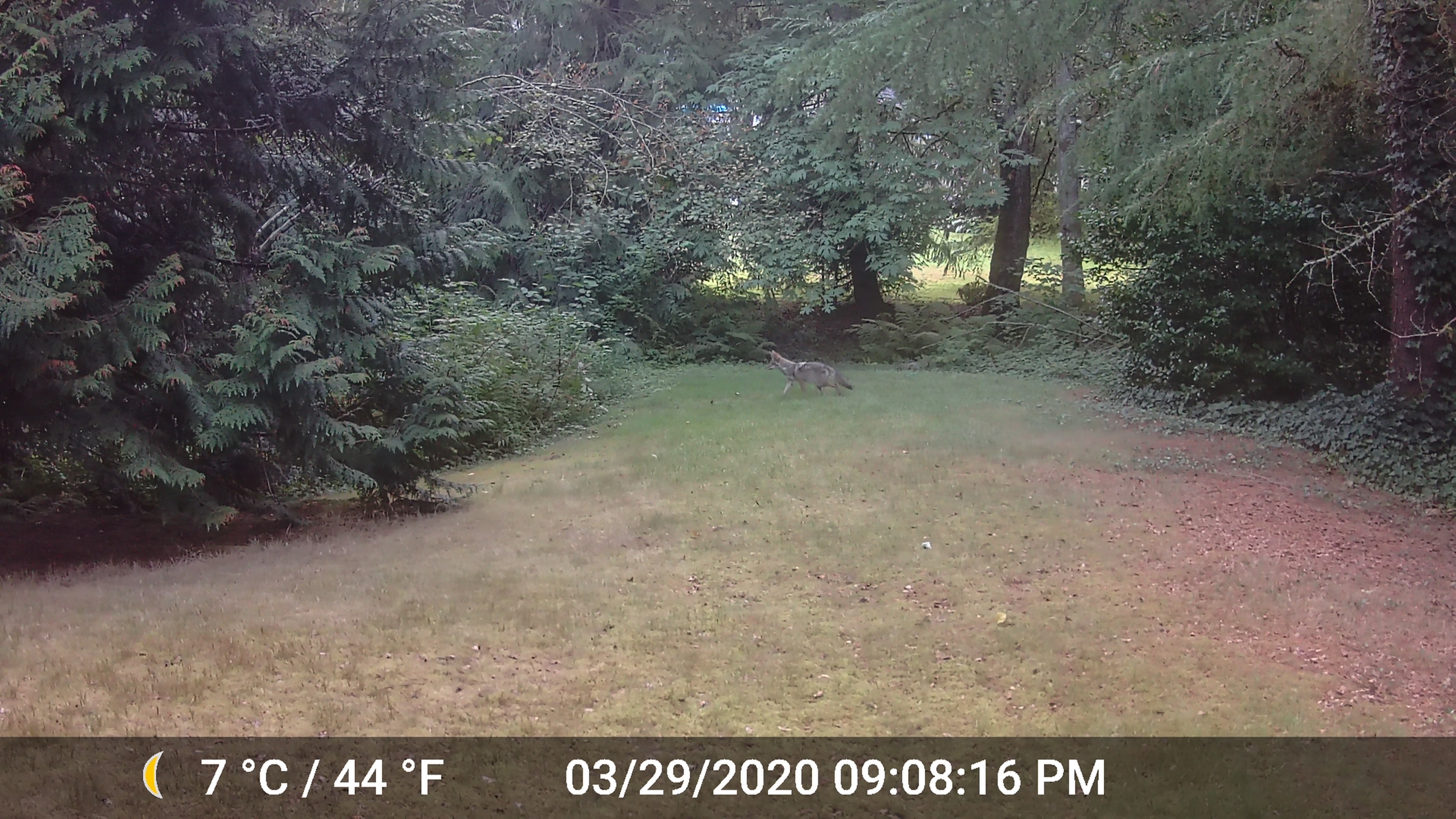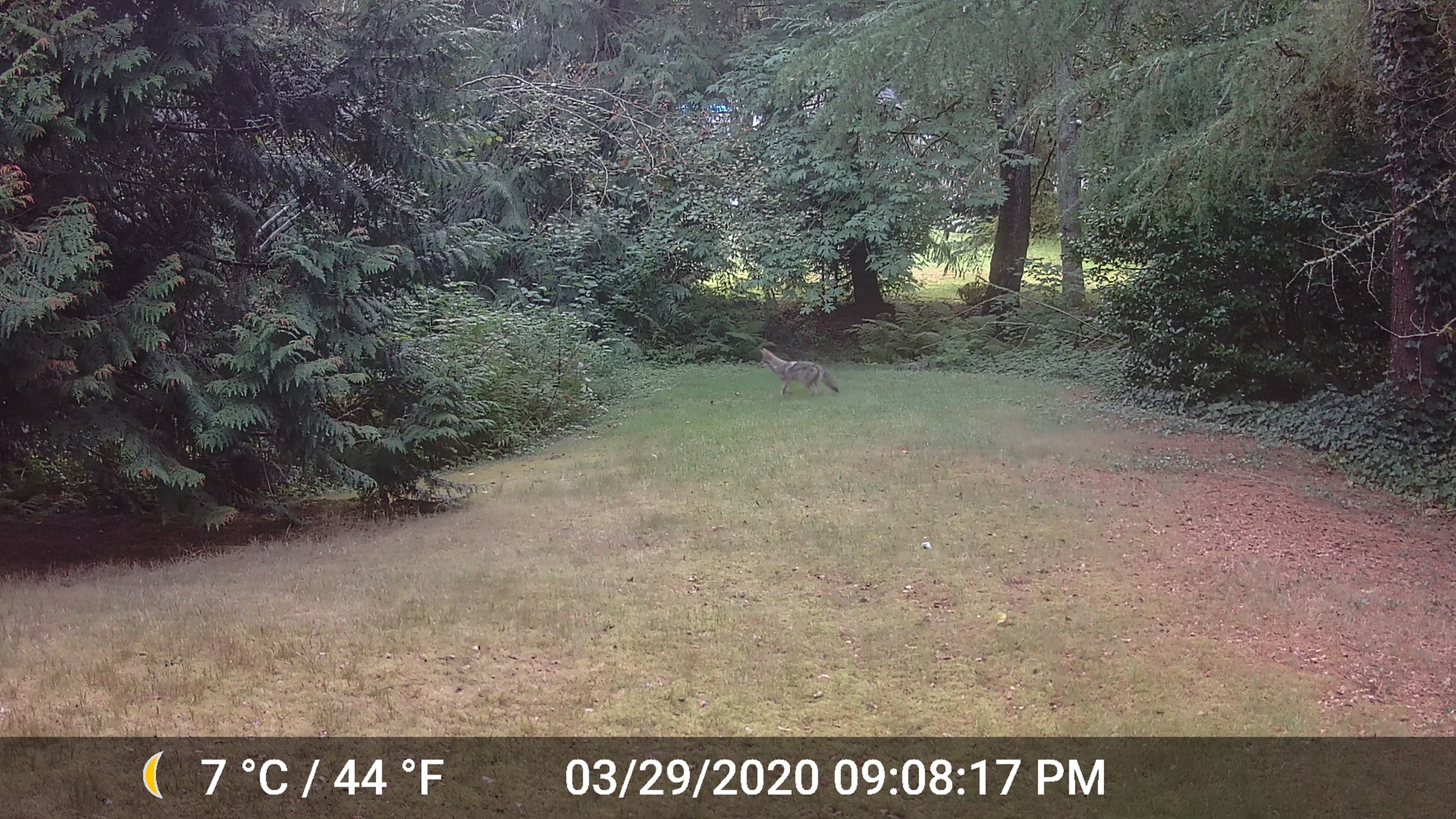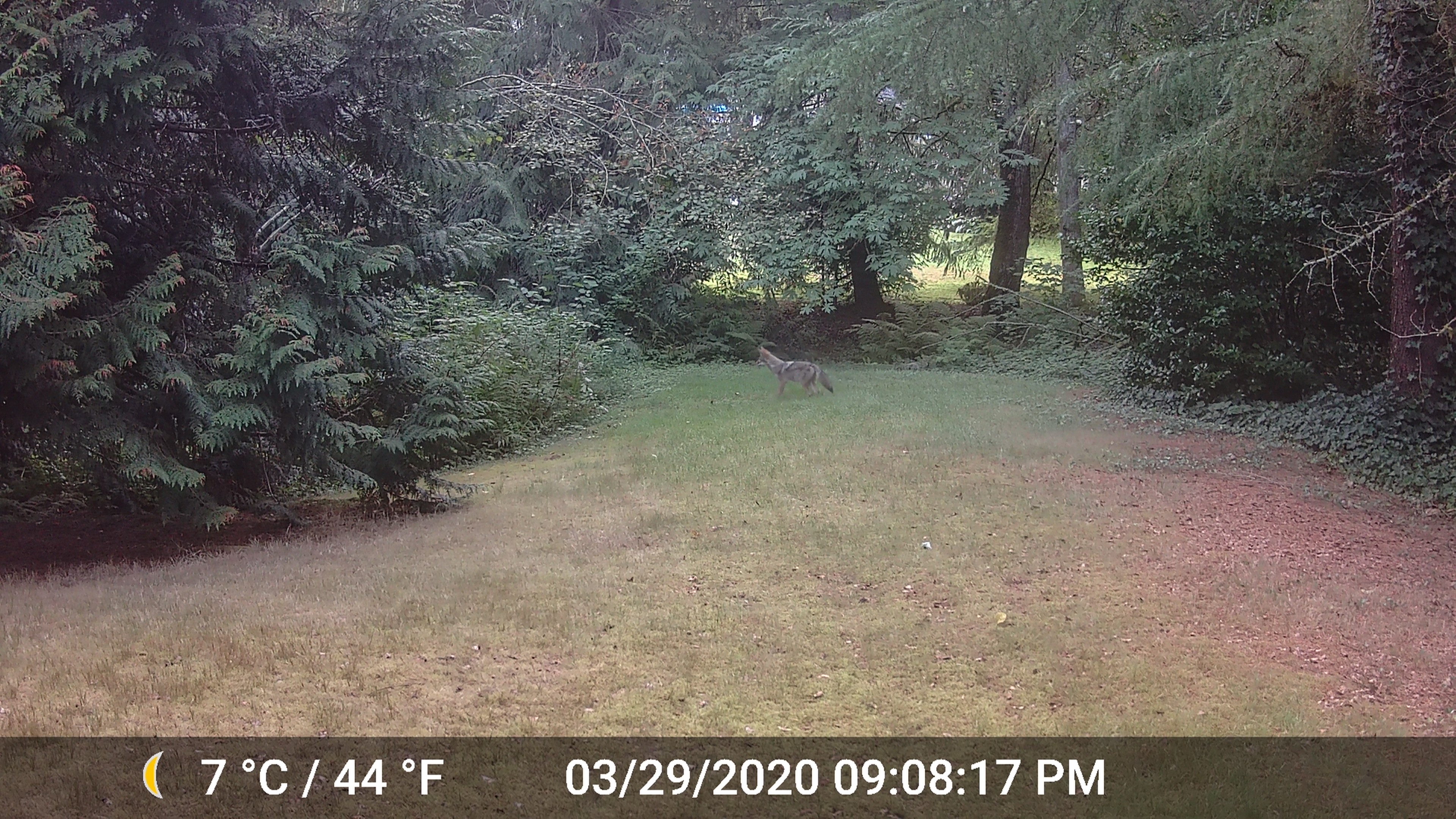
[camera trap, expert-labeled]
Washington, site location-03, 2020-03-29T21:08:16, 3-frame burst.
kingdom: Animalia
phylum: Chordata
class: Mammalia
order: Carnivora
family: Canidae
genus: Canis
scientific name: Canis latrans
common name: coyote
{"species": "coyote (Canis latrans)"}